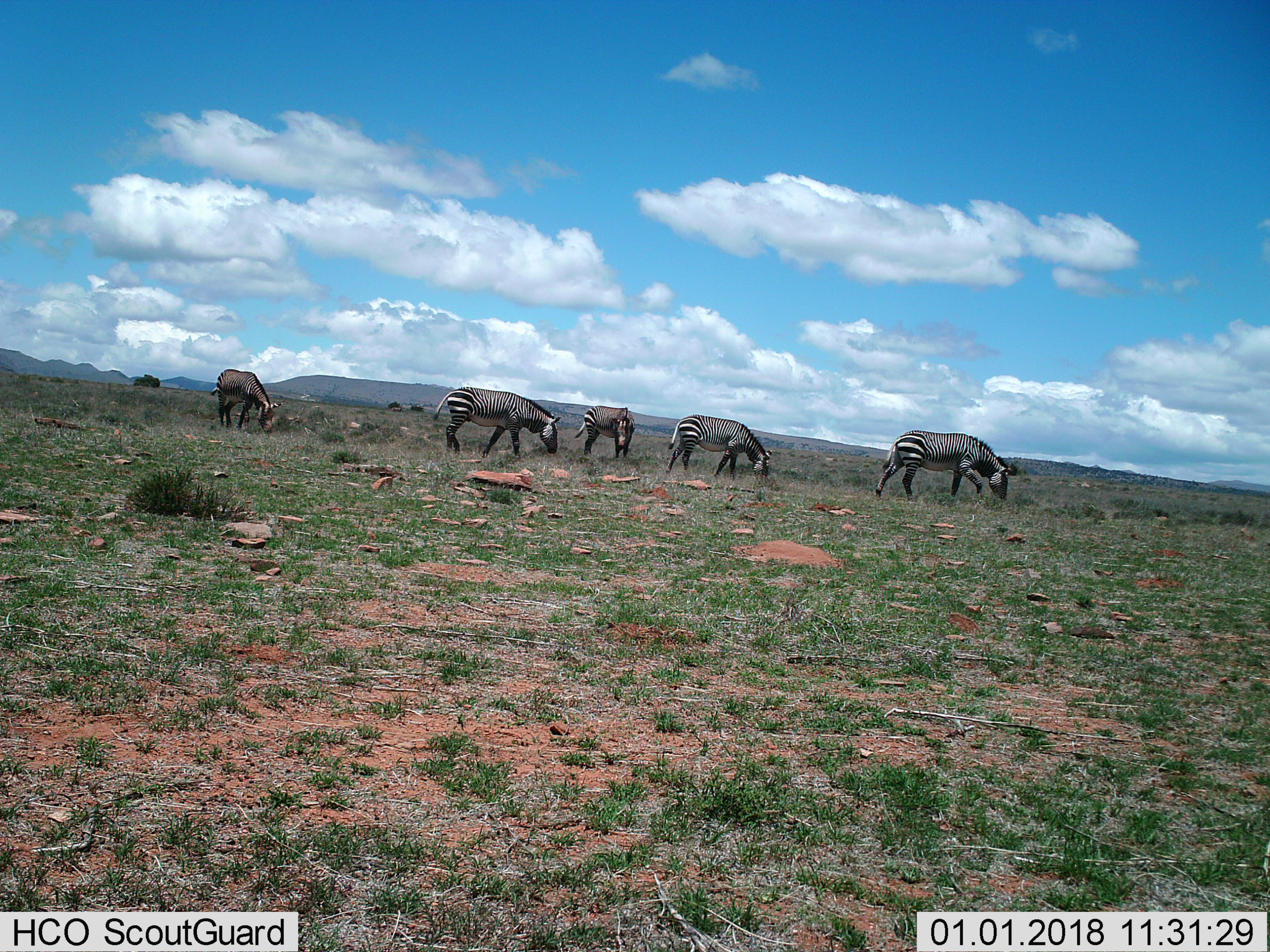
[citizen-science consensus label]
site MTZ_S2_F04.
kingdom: Animalia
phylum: Chordata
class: Mammalia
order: Perissodactyla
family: Equidae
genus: Equus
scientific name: Equus zebra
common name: mountain zebra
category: zebramountain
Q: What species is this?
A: Zebramountain (mountain zebra) (Equus zebra).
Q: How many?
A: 5.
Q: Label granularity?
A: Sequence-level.